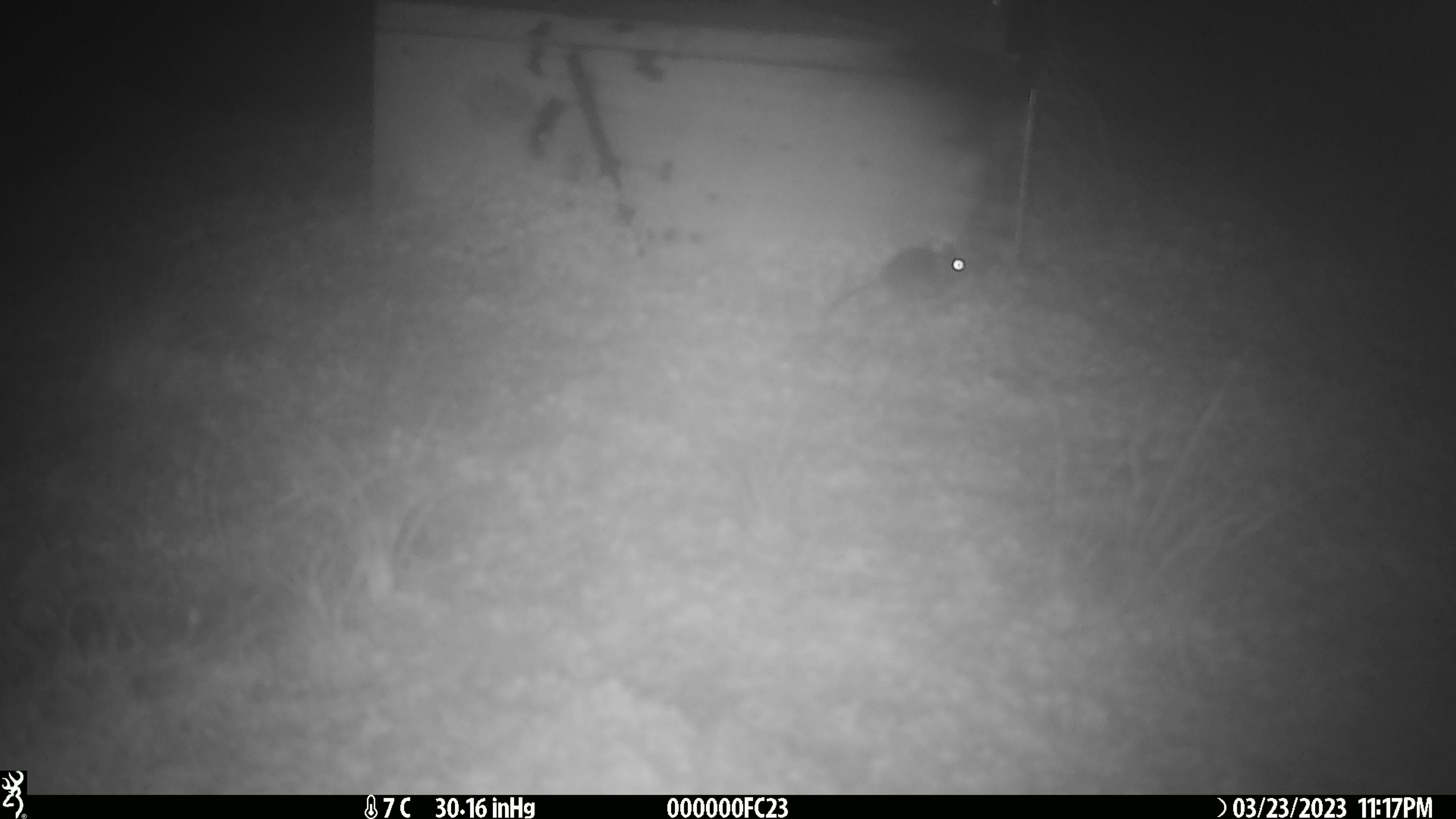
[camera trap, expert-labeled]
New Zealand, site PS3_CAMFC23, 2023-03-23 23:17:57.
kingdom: Animalia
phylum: Chordata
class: Mammalia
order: Rodentia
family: Muridae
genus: Mus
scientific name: Mus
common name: mouse